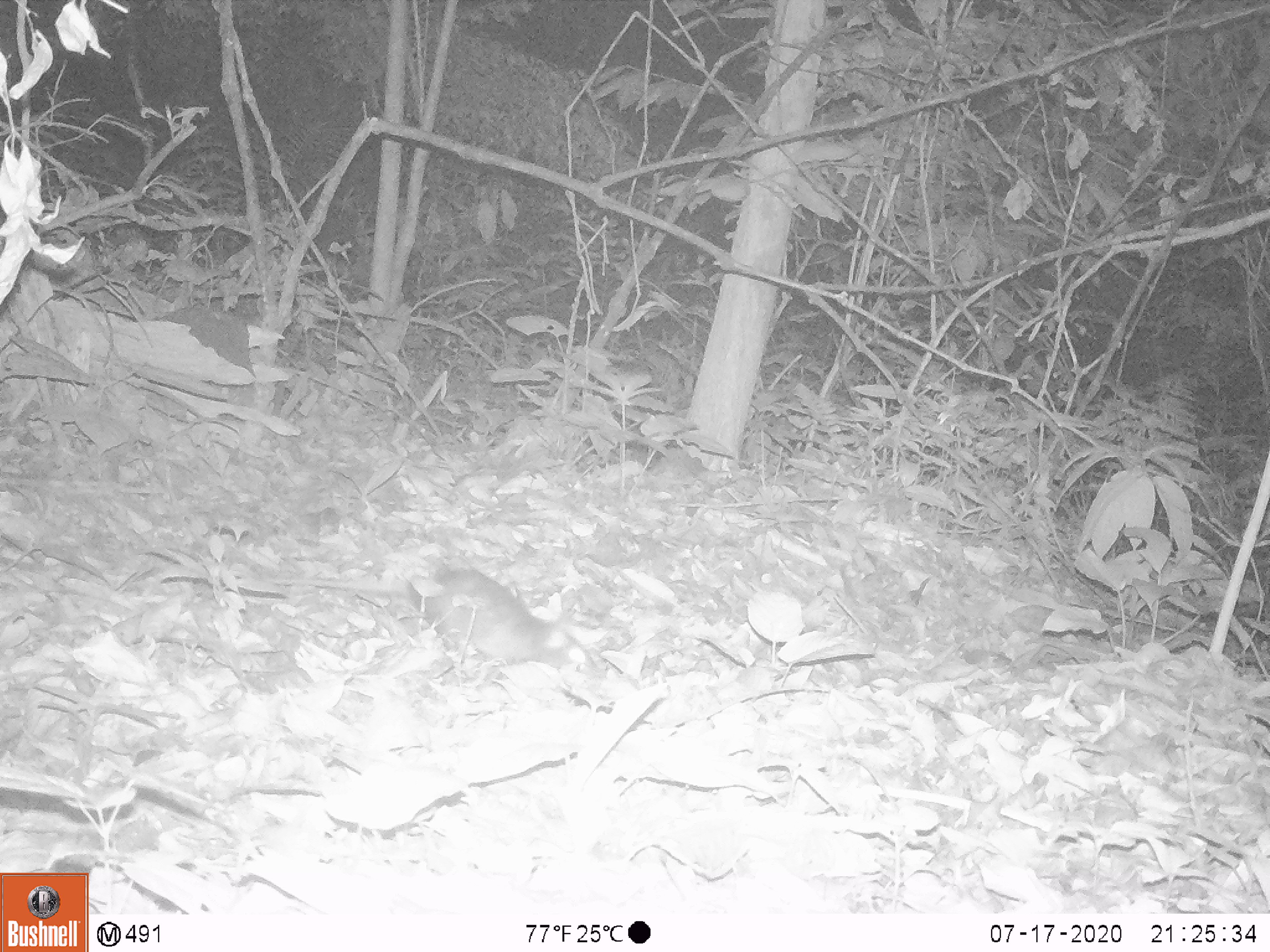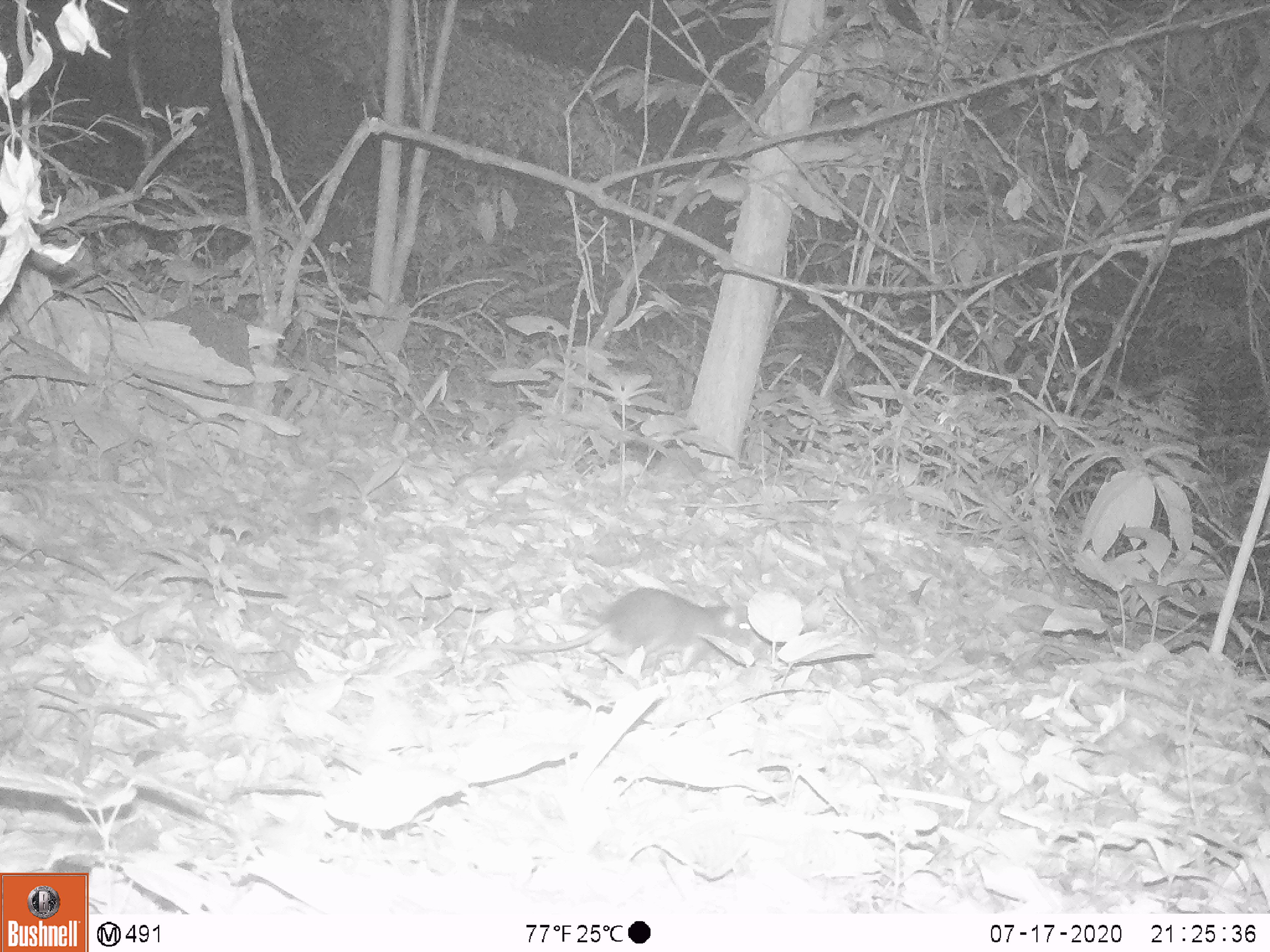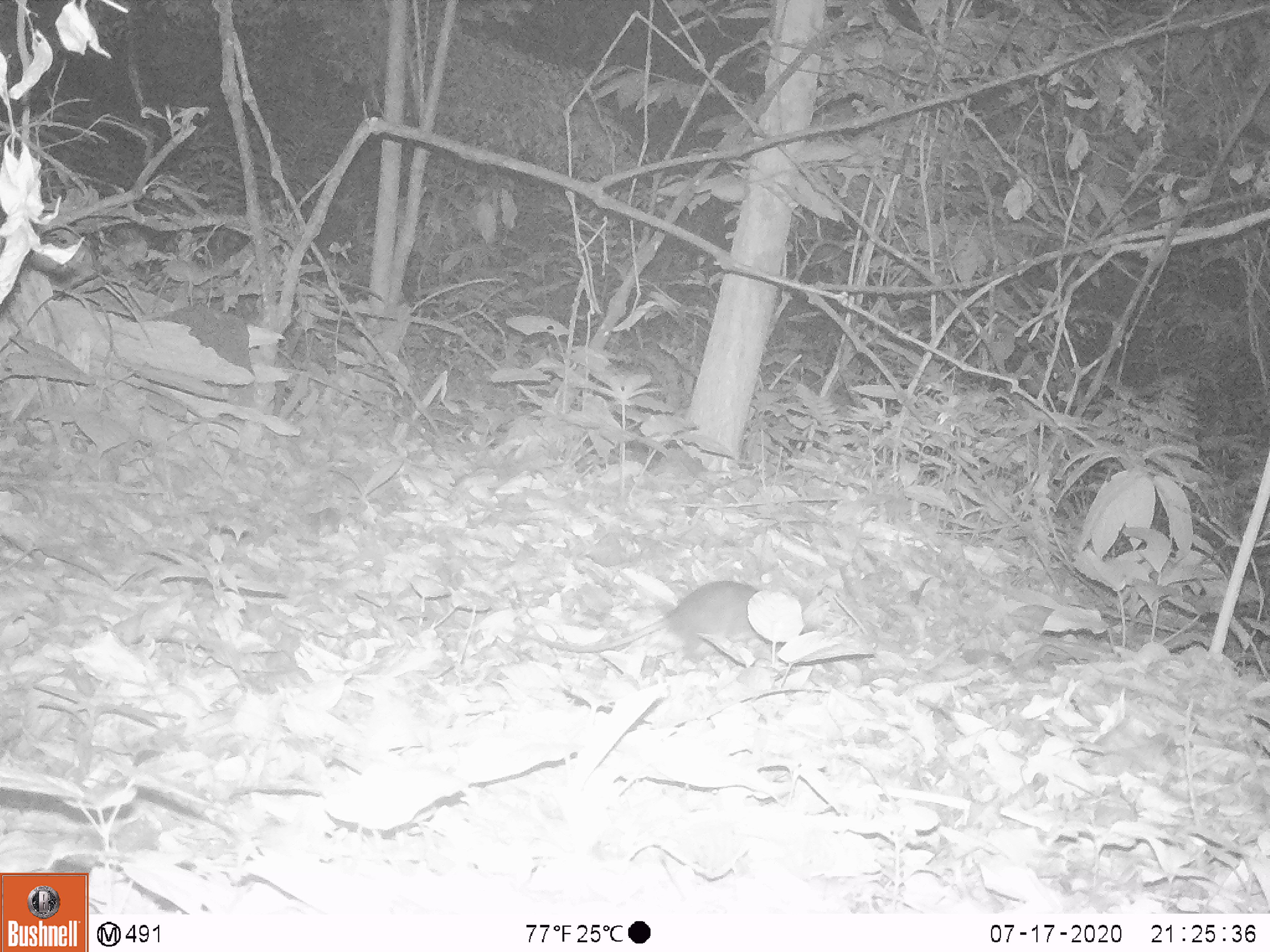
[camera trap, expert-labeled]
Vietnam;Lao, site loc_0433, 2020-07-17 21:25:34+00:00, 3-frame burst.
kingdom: Animalia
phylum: Chordata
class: Mammalia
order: Rodentia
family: Muridae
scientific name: Muridae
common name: old-world mice and rats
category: unidentified murid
Unidentified murid (old-world mice and rats) (Muridae). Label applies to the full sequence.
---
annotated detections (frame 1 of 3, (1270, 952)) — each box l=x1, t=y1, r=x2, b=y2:
unidentified murid: l=256, t=563, r=606, b=684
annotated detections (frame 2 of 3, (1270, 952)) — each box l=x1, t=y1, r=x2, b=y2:
unidentified murid: l=479, t=585, r=752, b=676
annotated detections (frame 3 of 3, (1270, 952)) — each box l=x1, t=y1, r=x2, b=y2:
unidentified murid: l=505, t=578, r=802, b=662